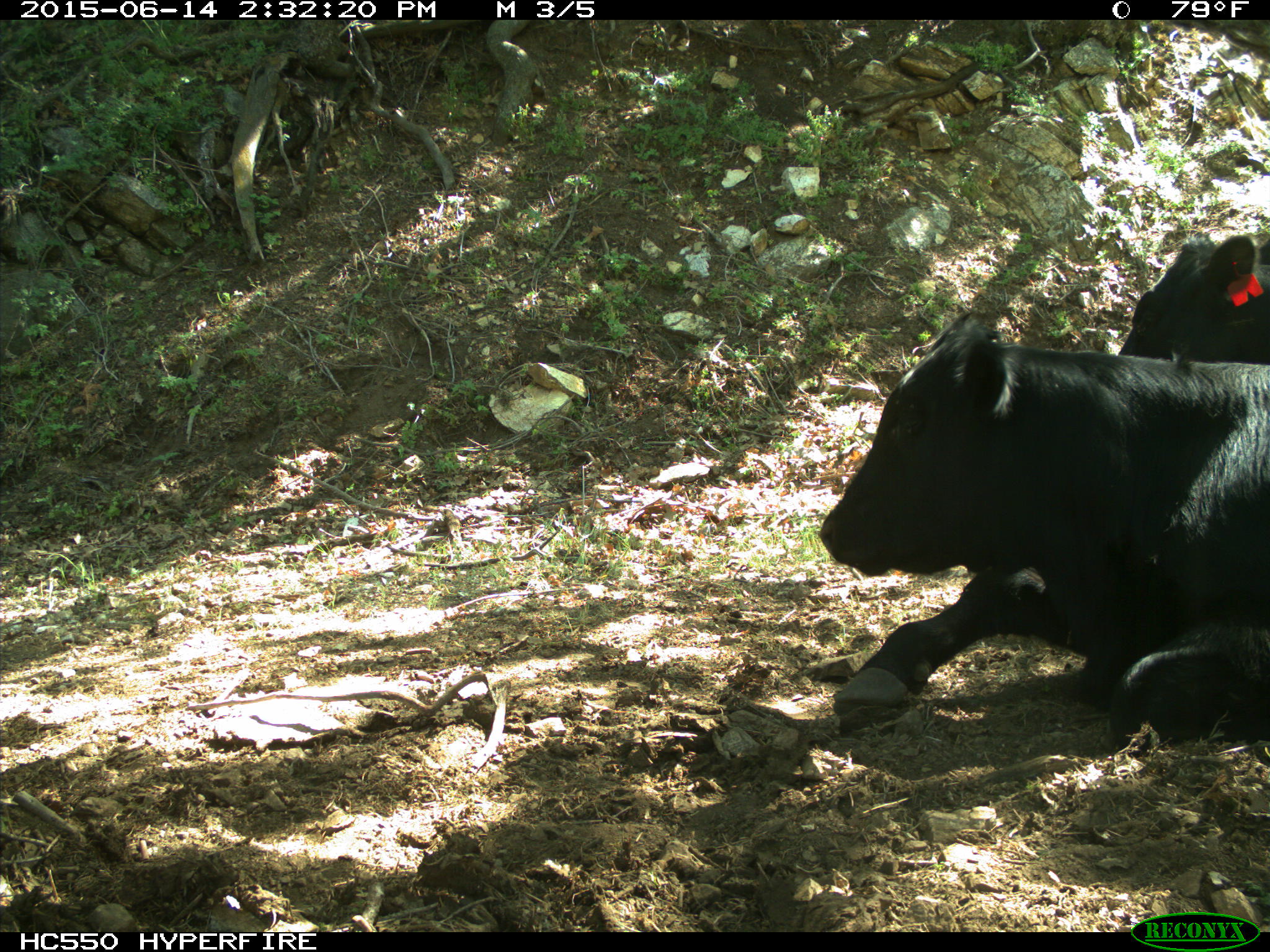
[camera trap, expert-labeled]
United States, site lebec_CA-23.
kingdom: Animalia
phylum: Chordata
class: Mammalia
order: Artiodactyla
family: Bovidae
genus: Bos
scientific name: Bos taurus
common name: domestic cow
Bos taurus (domestic cow).